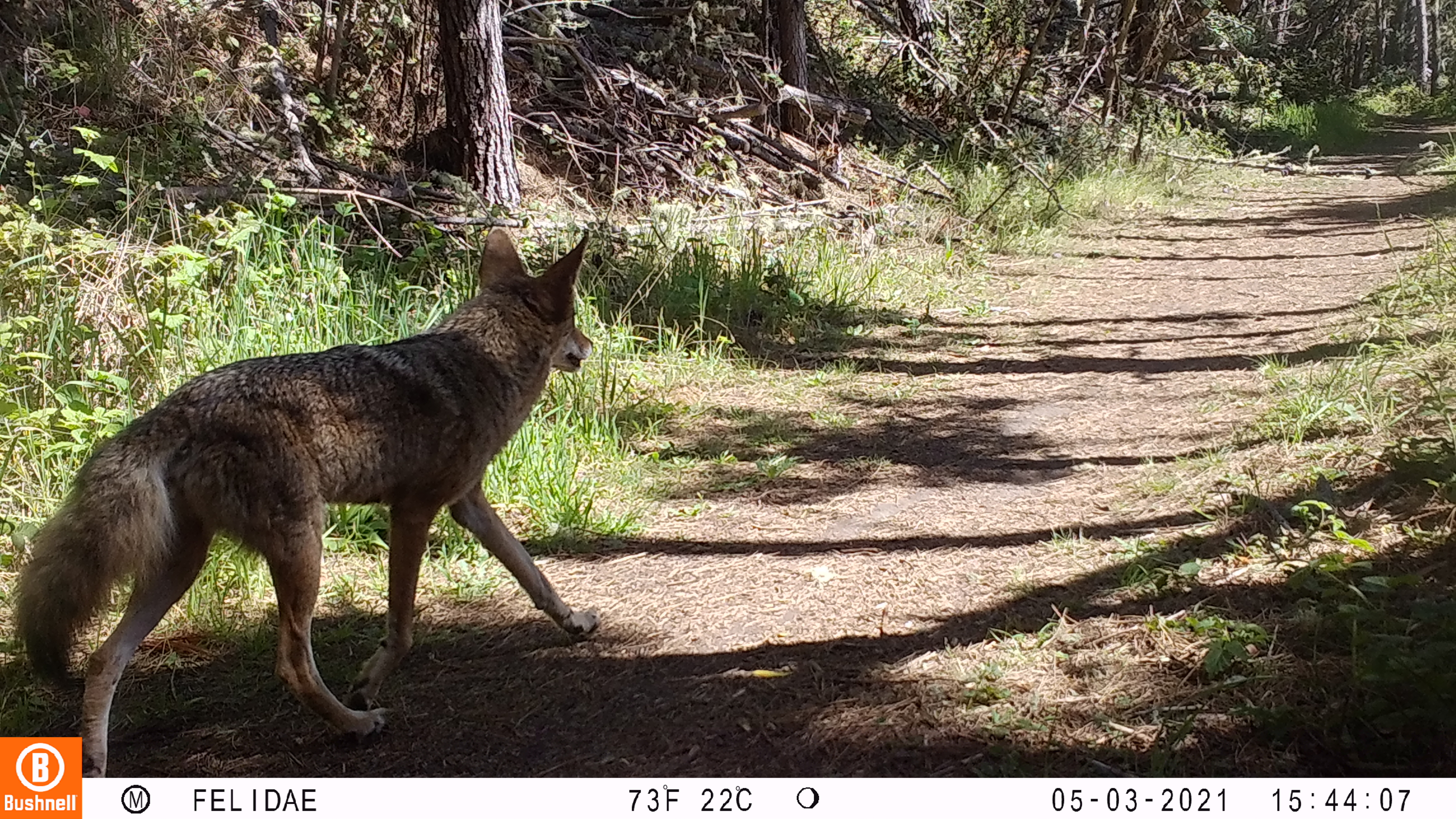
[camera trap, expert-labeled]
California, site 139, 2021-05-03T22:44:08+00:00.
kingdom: Animalia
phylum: Chordata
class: Mammalia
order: Carnivora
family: Canidae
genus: Canis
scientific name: Canis latrans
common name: coyote